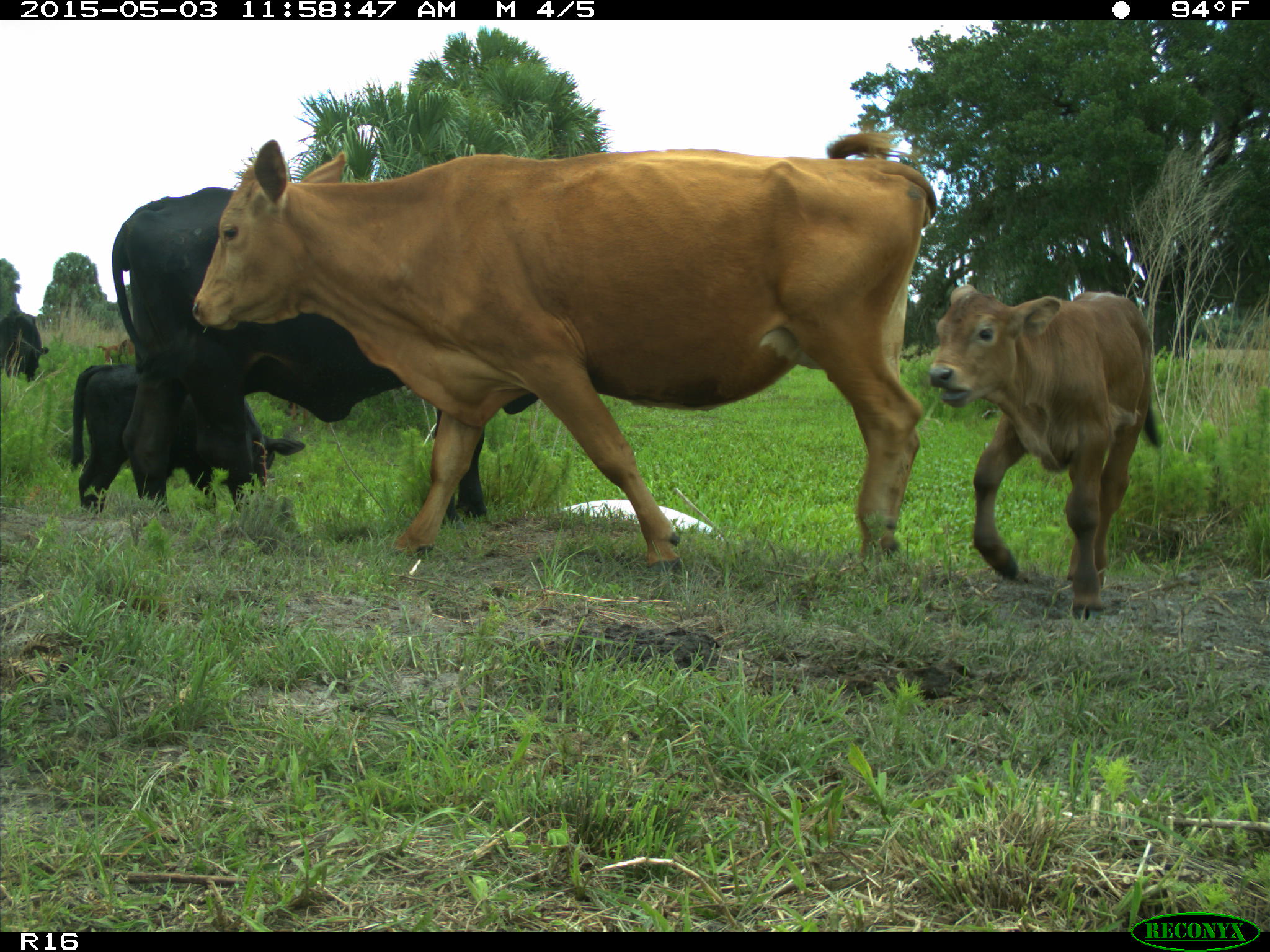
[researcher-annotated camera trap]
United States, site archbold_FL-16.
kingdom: Animalia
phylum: Chordata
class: Mammalia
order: Artiodactyla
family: Bovidae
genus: Bos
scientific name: Bos taurus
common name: domestic cow